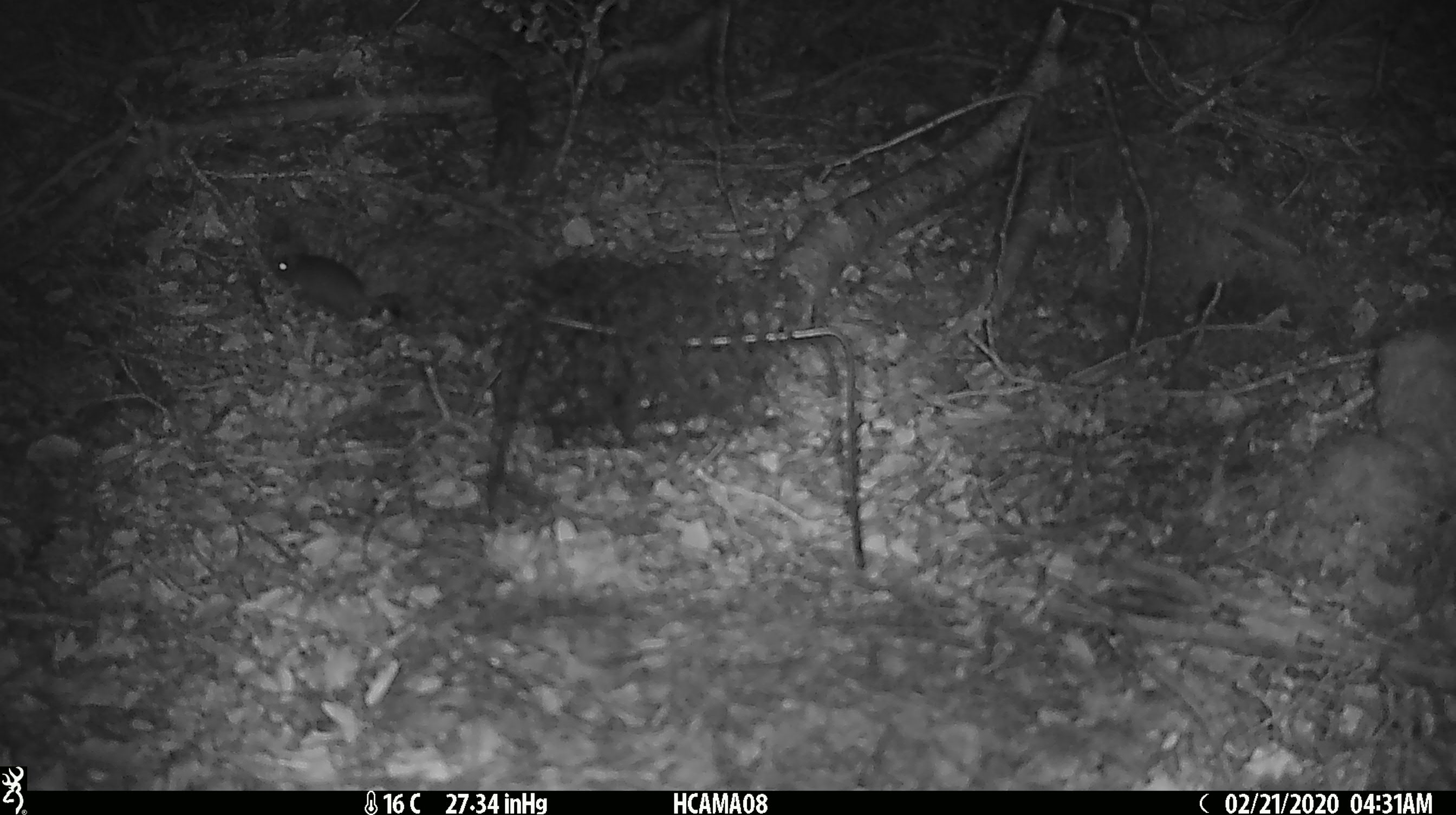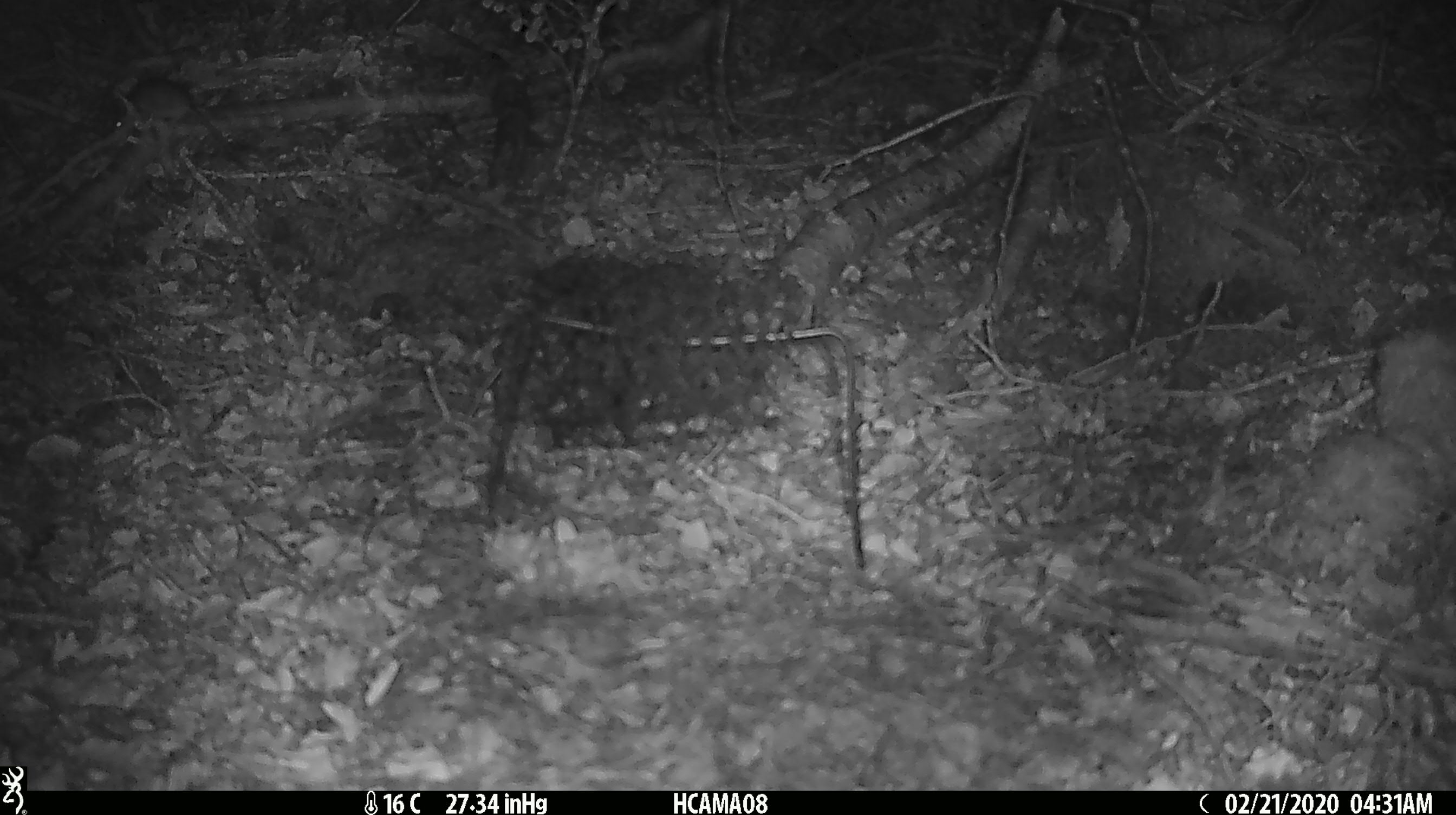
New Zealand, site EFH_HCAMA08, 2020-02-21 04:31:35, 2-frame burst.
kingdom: Animalia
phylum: Chordata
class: Mammalia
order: Rodentia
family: Muridae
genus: Mus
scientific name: Mus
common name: mouse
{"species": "mouse (Mus)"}